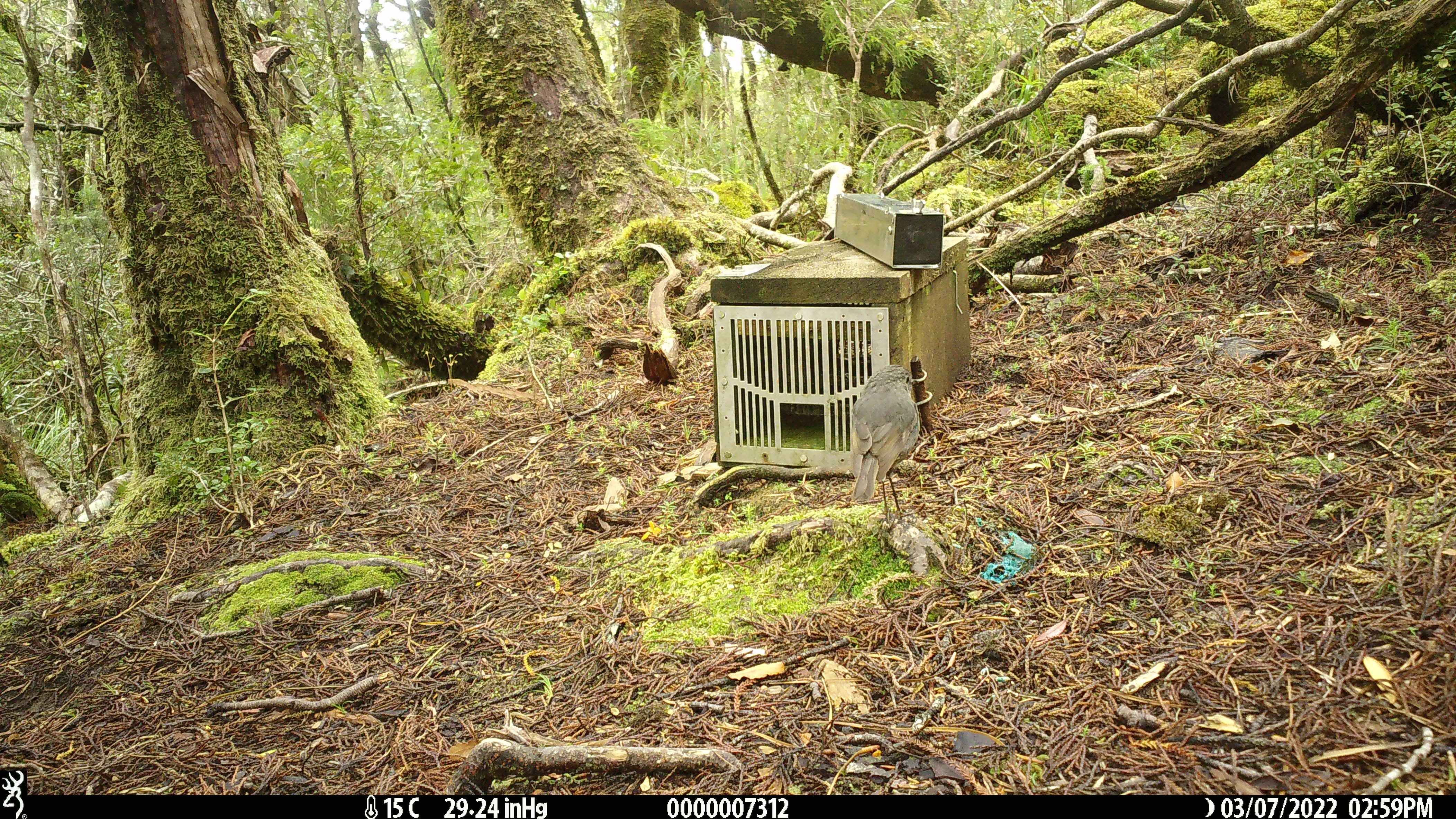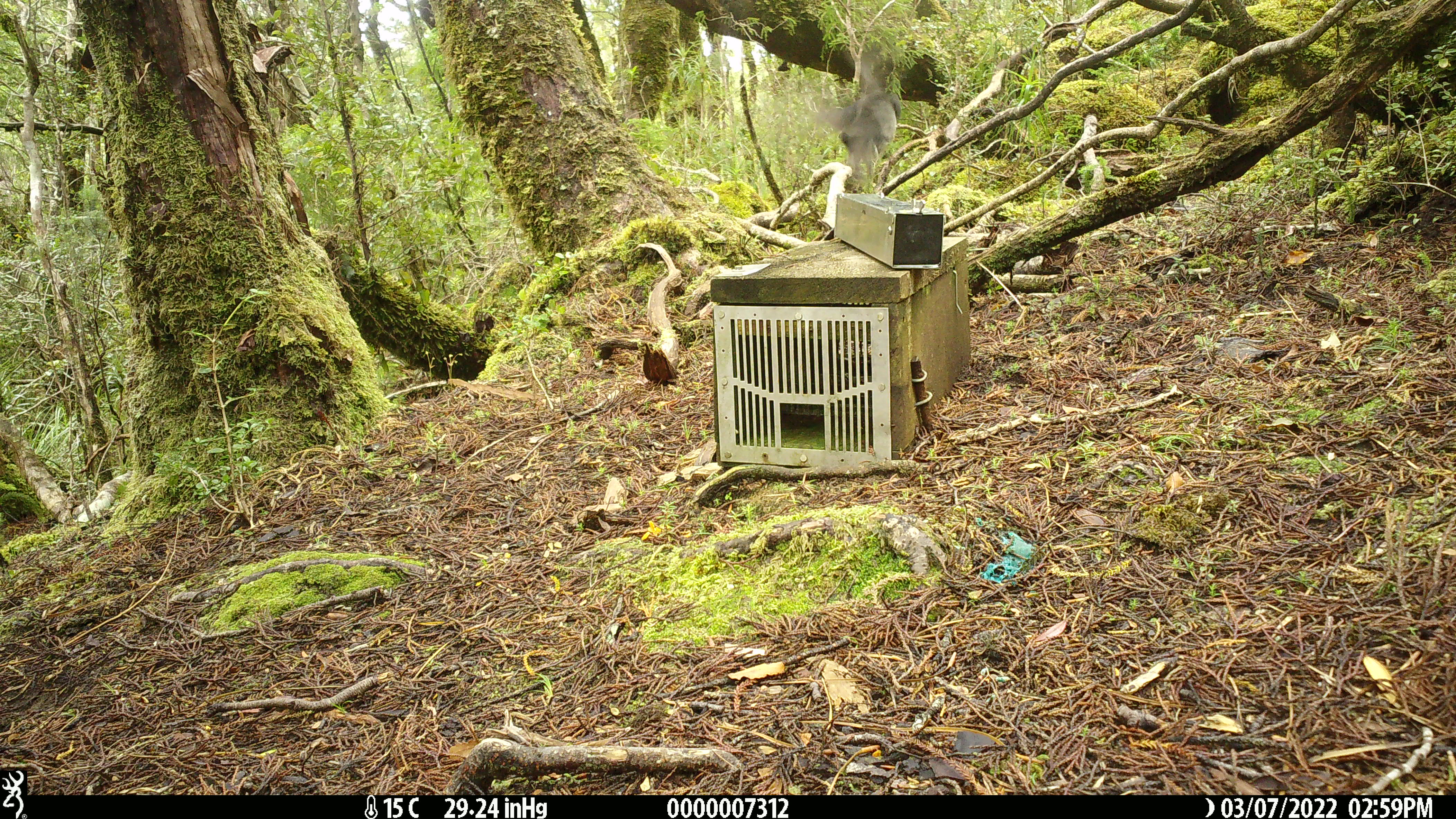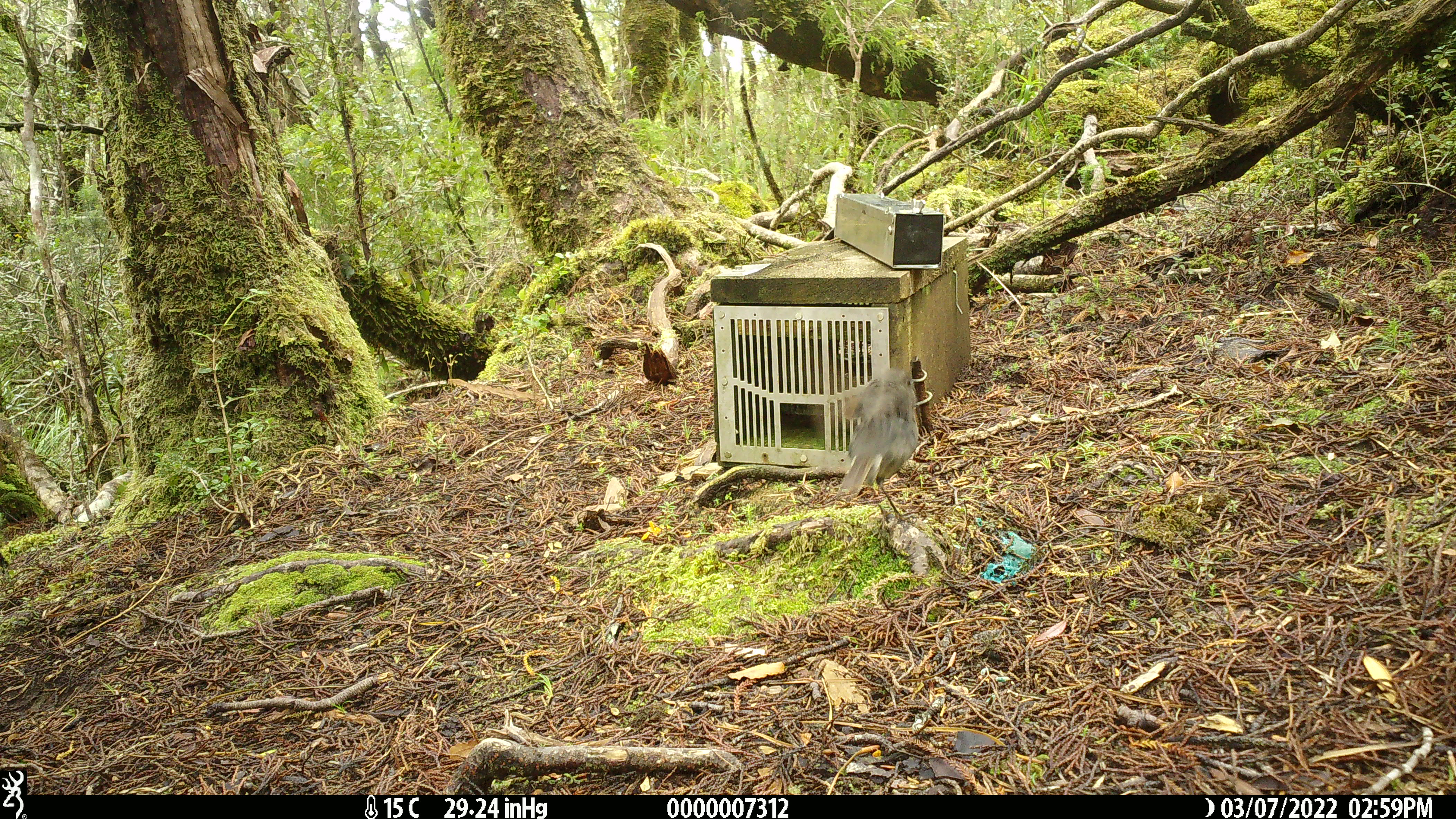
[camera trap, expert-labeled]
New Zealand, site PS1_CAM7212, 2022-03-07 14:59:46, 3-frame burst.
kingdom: Animalia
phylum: Chordata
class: Aves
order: Passeriformes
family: Petroicidae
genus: Petroica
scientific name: Petroica australis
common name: new zealand robin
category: robin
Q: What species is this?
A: Robin (new zealand robin) (Petroica australis).